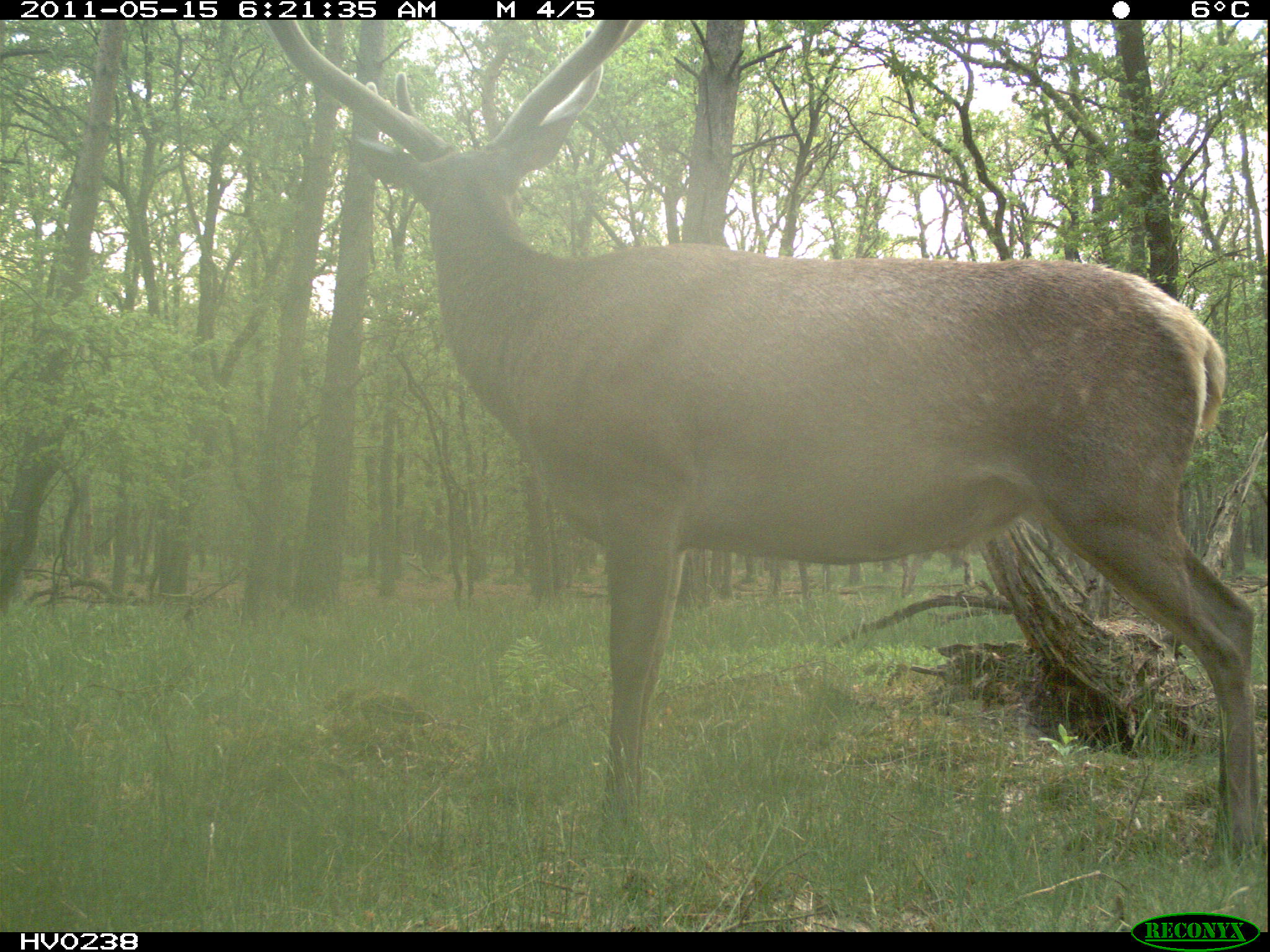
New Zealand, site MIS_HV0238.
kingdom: Animalia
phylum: Chordata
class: Mammalia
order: Artiodactyla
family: Cervidae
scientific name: Cervidae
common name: deer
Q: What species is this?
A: Deer (Cervidae).